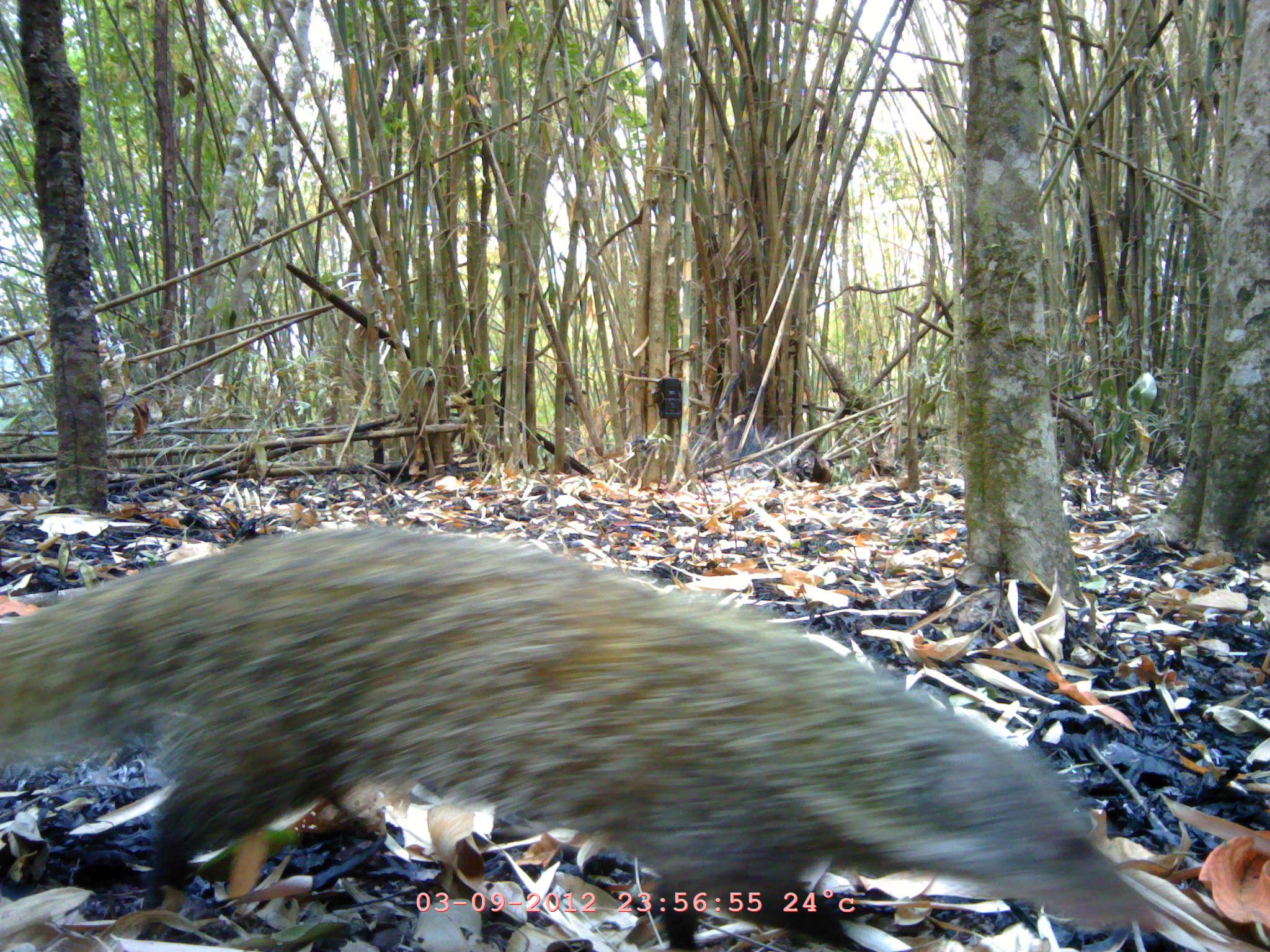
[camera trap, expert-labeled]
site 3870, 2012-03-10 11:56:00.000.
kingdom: Animalia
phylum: Chordata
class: Mammalia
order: Carnivora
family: Herpestidae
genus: Urva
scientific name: Urva urva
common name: crab-eating mongoose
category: herpestes urva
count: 1